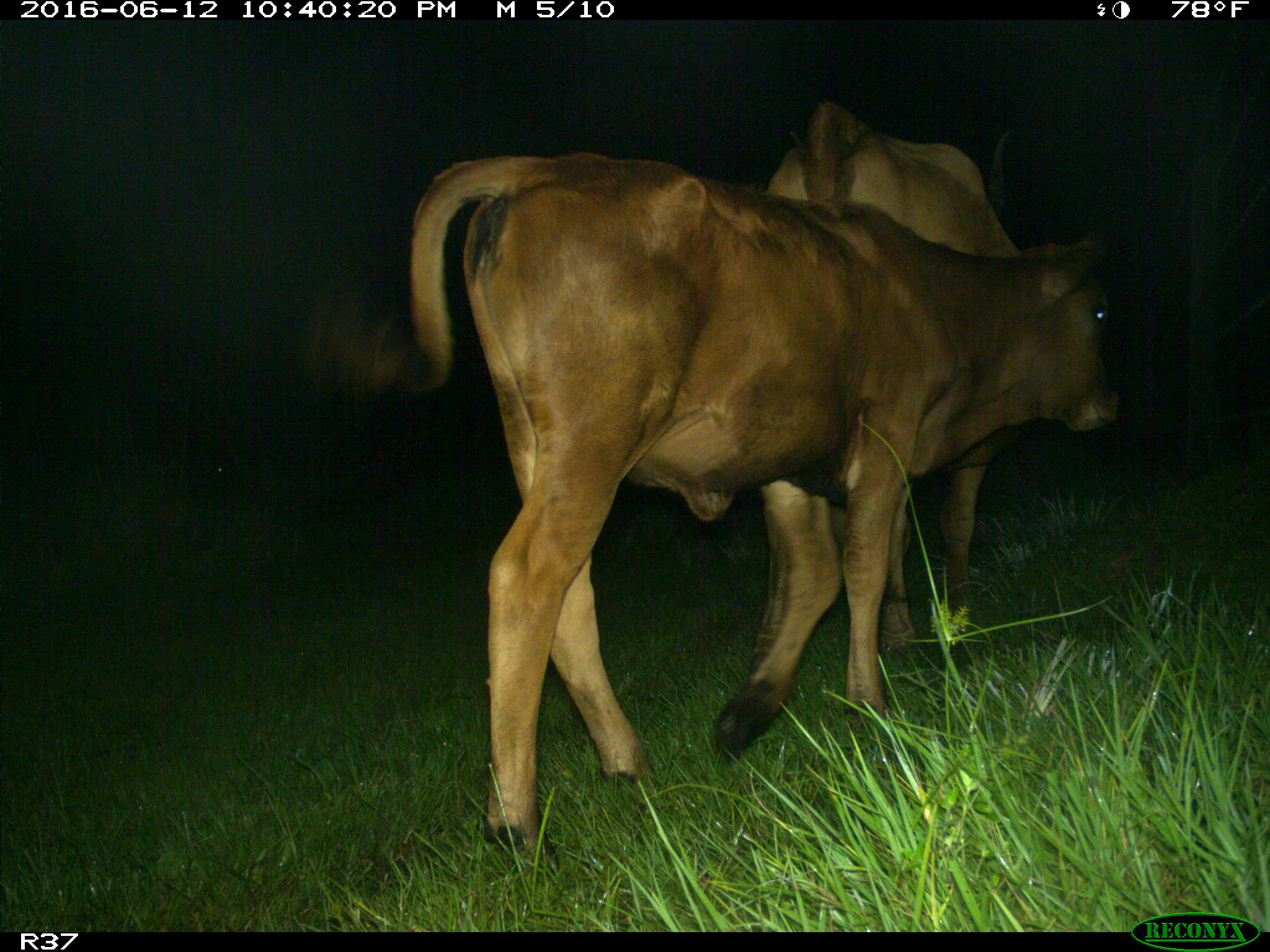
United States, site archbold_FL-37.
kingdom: Animalia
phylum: Chordata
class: Mammalia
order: Artiodactyla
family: Bovidae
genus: Bos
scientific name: Bos taurus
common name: domestic cow